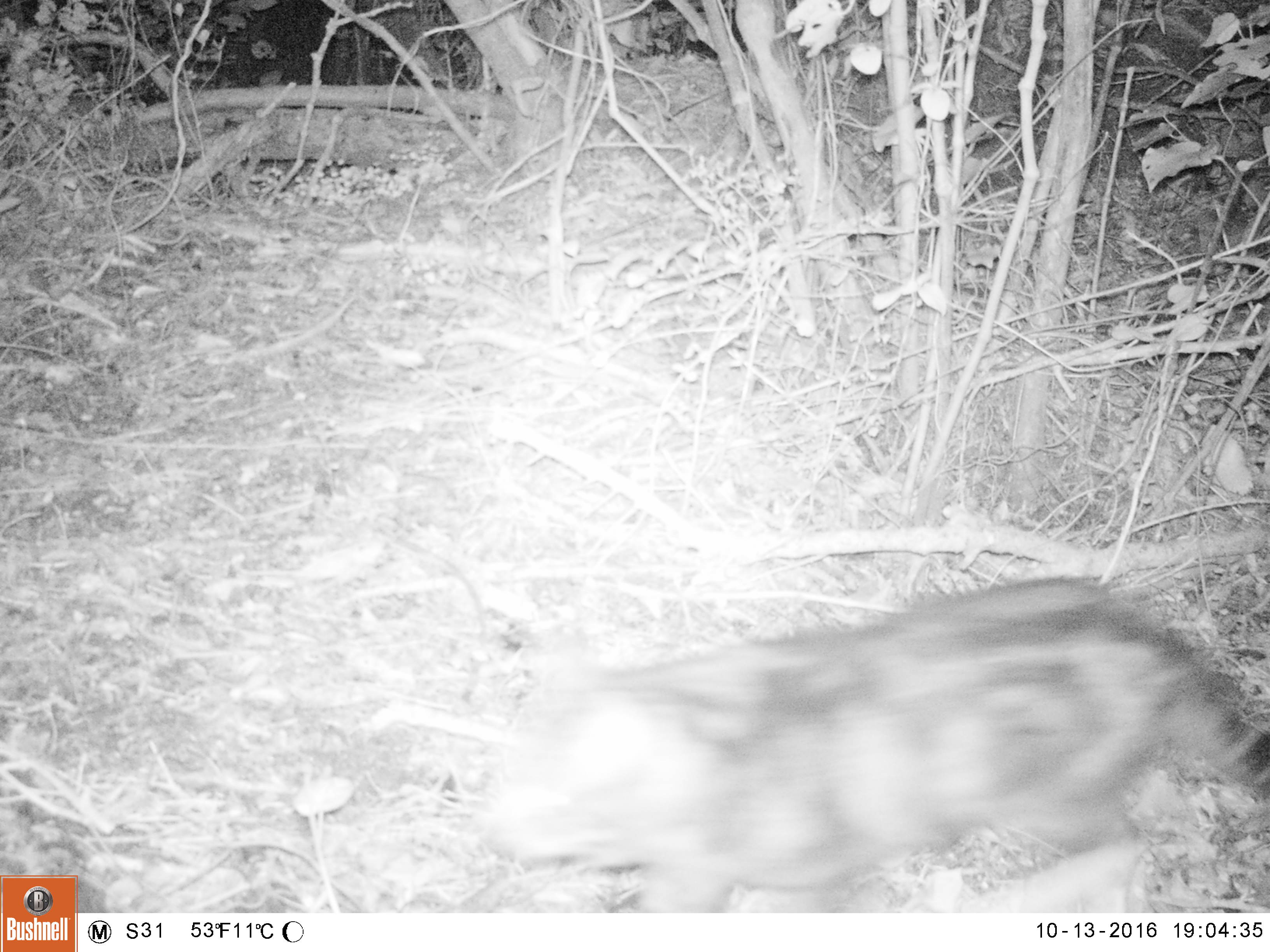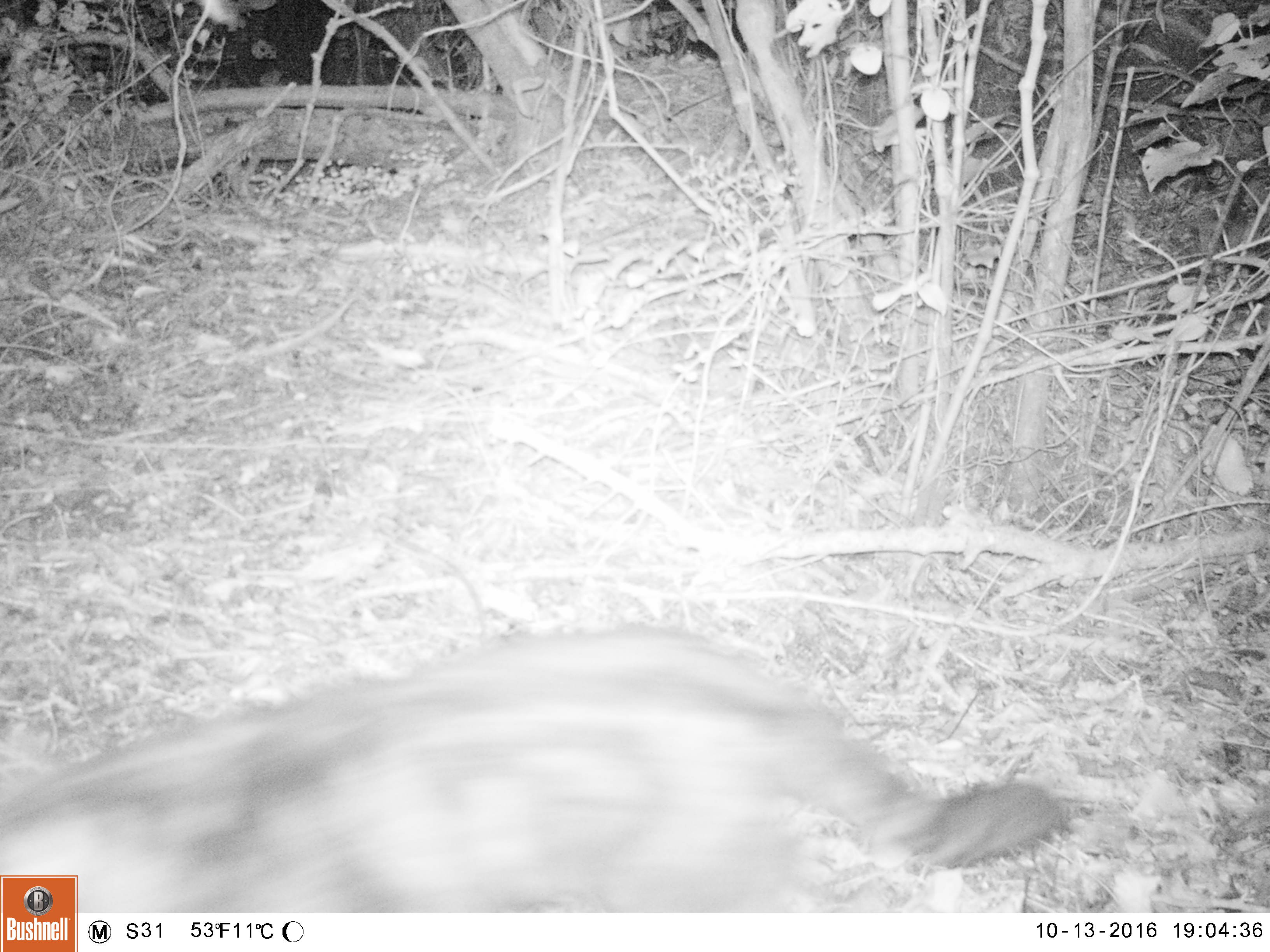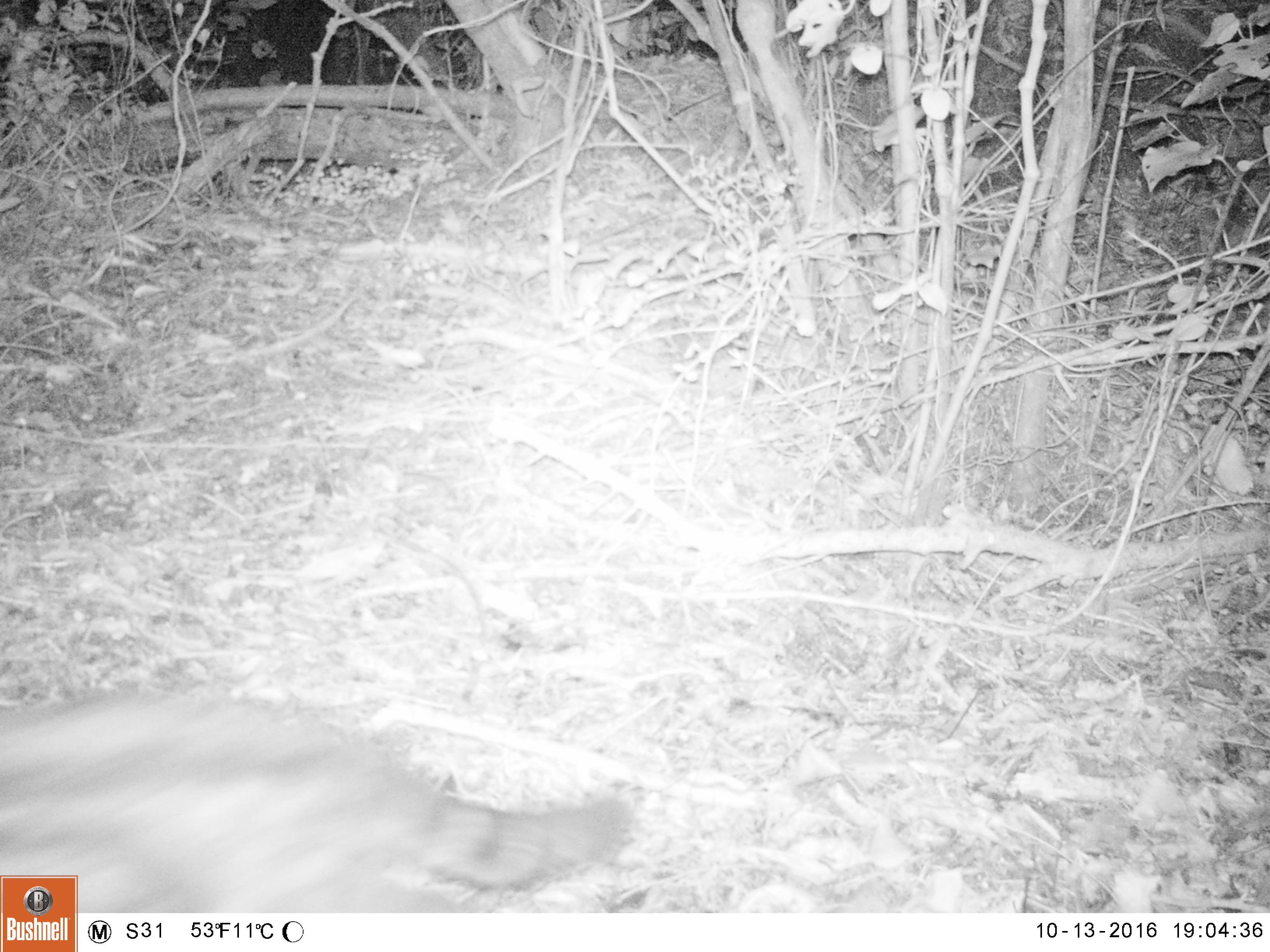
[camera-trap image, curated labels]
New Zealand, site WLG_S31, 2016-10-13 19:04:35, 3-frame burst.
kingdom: Animalia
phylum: Chordata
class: Mammalia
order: Carnivora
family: Felidae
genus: Felis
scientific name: Felis catus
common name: domestic cat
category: cat